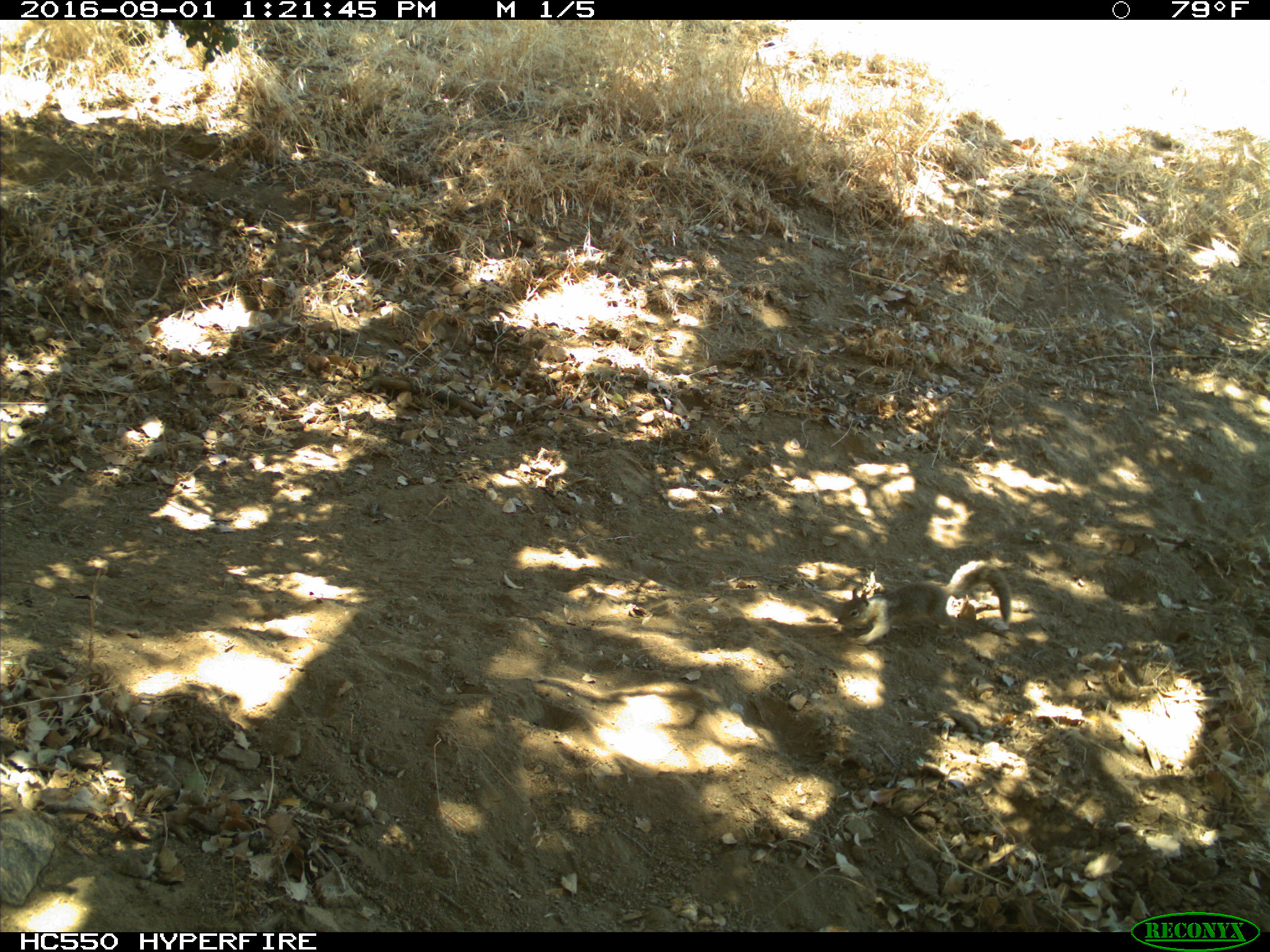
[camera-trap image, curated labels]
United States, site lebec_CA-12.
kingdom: Animalia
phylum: Chordata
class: Mammalia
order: Rodentia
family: Sciuridae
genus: Otospermophilus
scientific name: Otospermophilus beecheyi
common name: california ground squirrel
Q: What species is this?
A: Otospermophilus beecheyi (california ground squirrel).